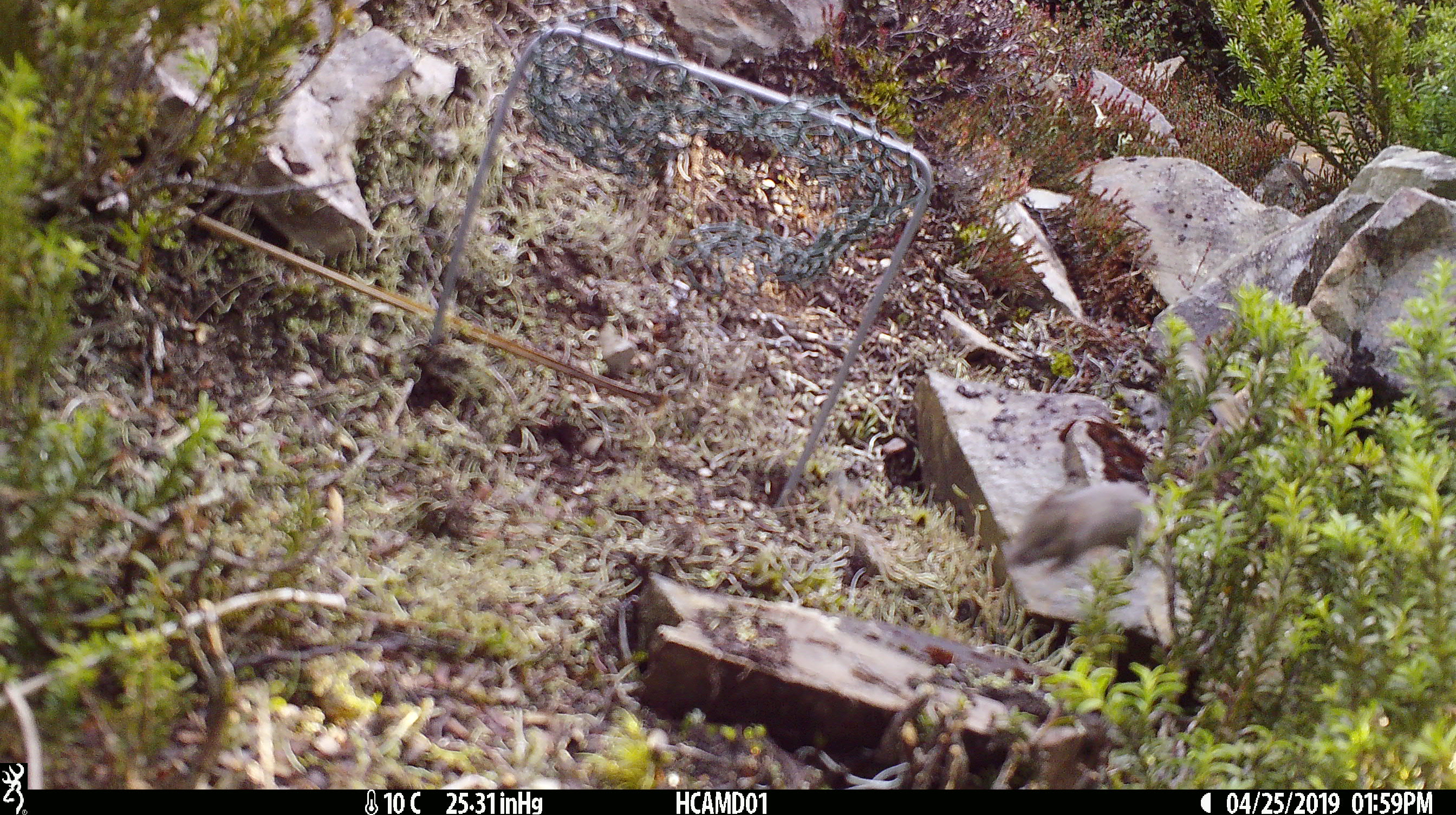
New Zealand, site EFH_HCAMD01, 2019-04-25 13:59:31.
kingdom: Animalia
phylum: Chordata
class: Mammalia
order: Rodentia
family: Muridae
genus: Mus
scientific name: Mus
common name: mouse